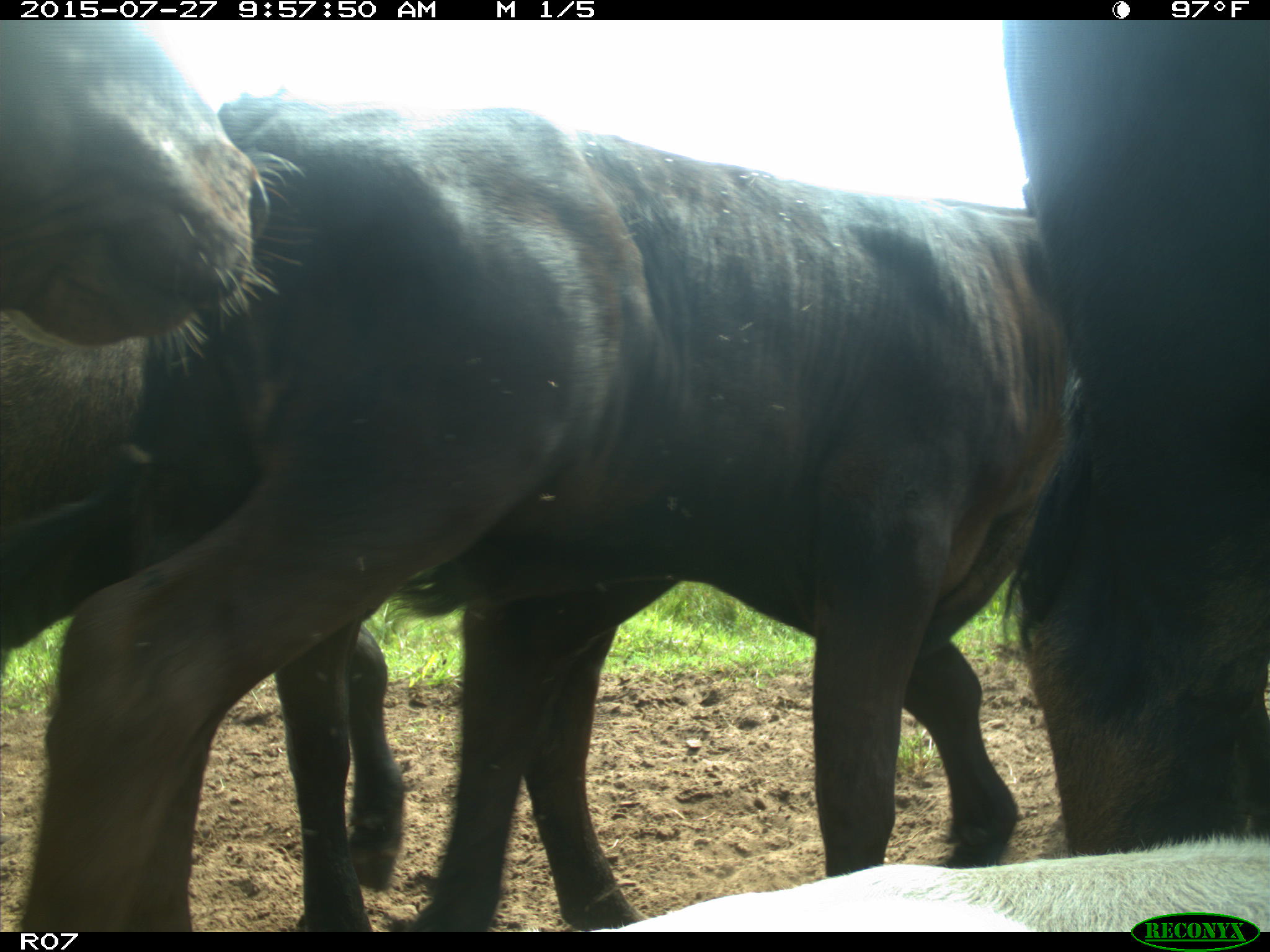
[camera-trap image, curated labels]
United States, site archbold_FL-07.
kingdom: Animalia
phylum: Chordata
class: Mammalia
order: Artiodactyla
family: Bovidae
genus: Bos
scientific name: Bos taurus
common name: domestic cow